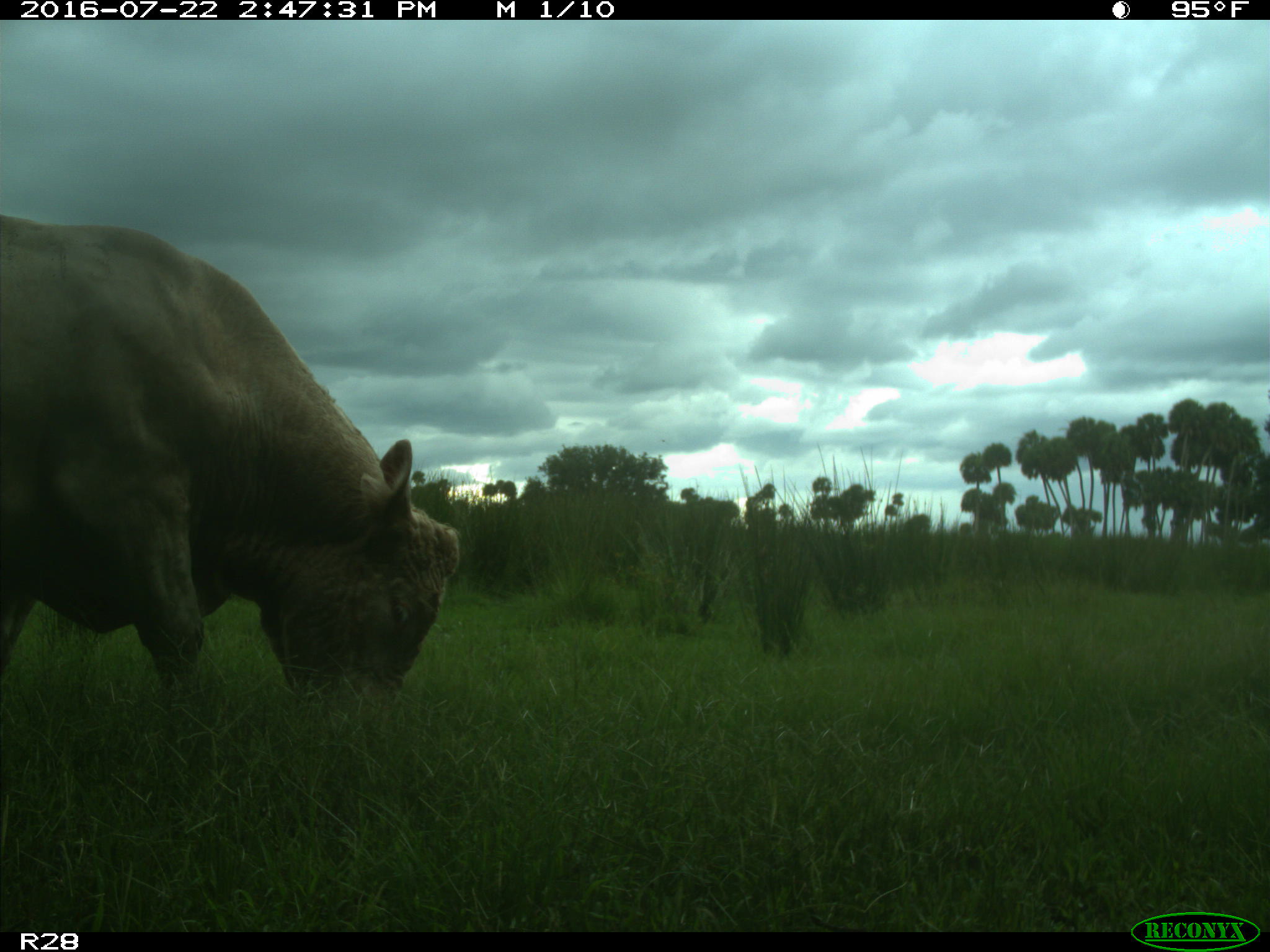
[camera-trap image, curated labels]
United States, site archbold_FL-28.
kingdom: Animalia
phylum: Chordata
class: Mammalia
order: Artiodactyla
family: Bovidae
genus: Bos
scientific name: Bos taurus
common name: domestic cow